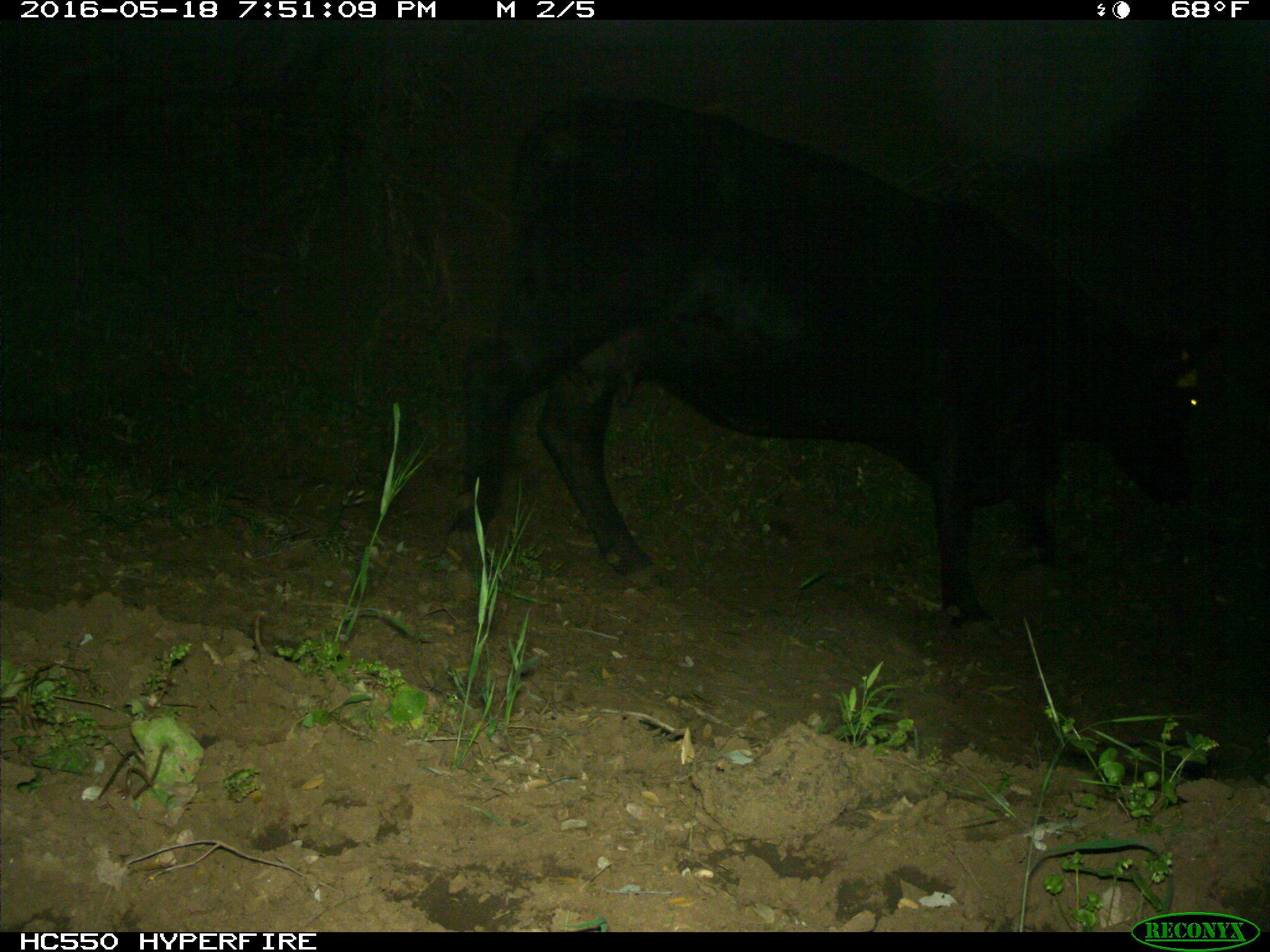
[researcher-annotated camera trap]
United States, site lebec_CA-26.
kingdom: Animalia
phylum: Chordata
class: Mammalia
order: Artiodactyla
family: Bovidae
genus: Bos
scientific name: Bos taurus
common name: domestic cow